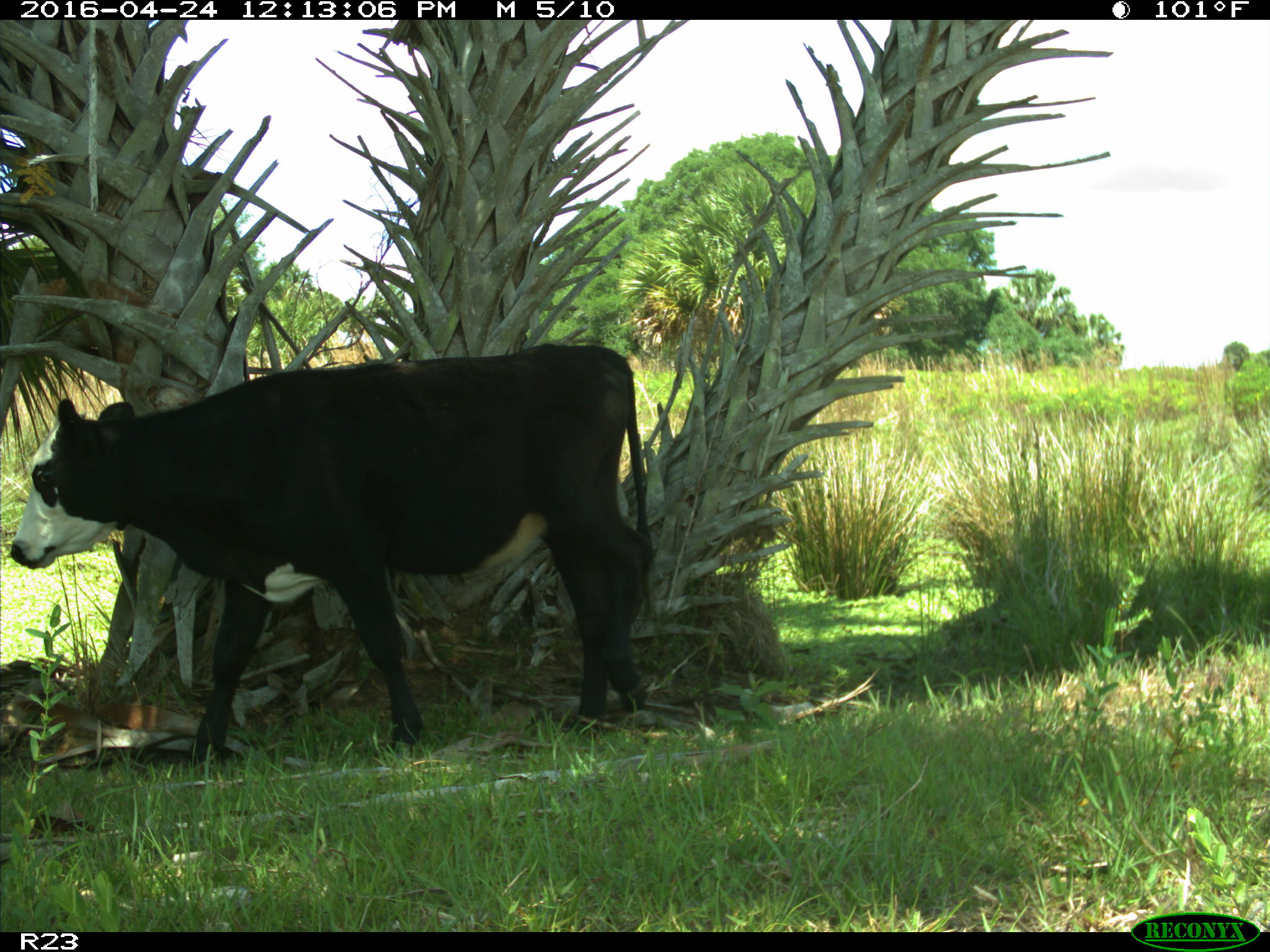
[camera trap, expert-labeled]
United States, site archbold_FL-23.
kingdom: Animalia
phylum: Chordata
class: Mammalia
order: Artiodactyla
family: Bovidae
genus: Bos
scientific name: Bos taurus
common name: domestic cow